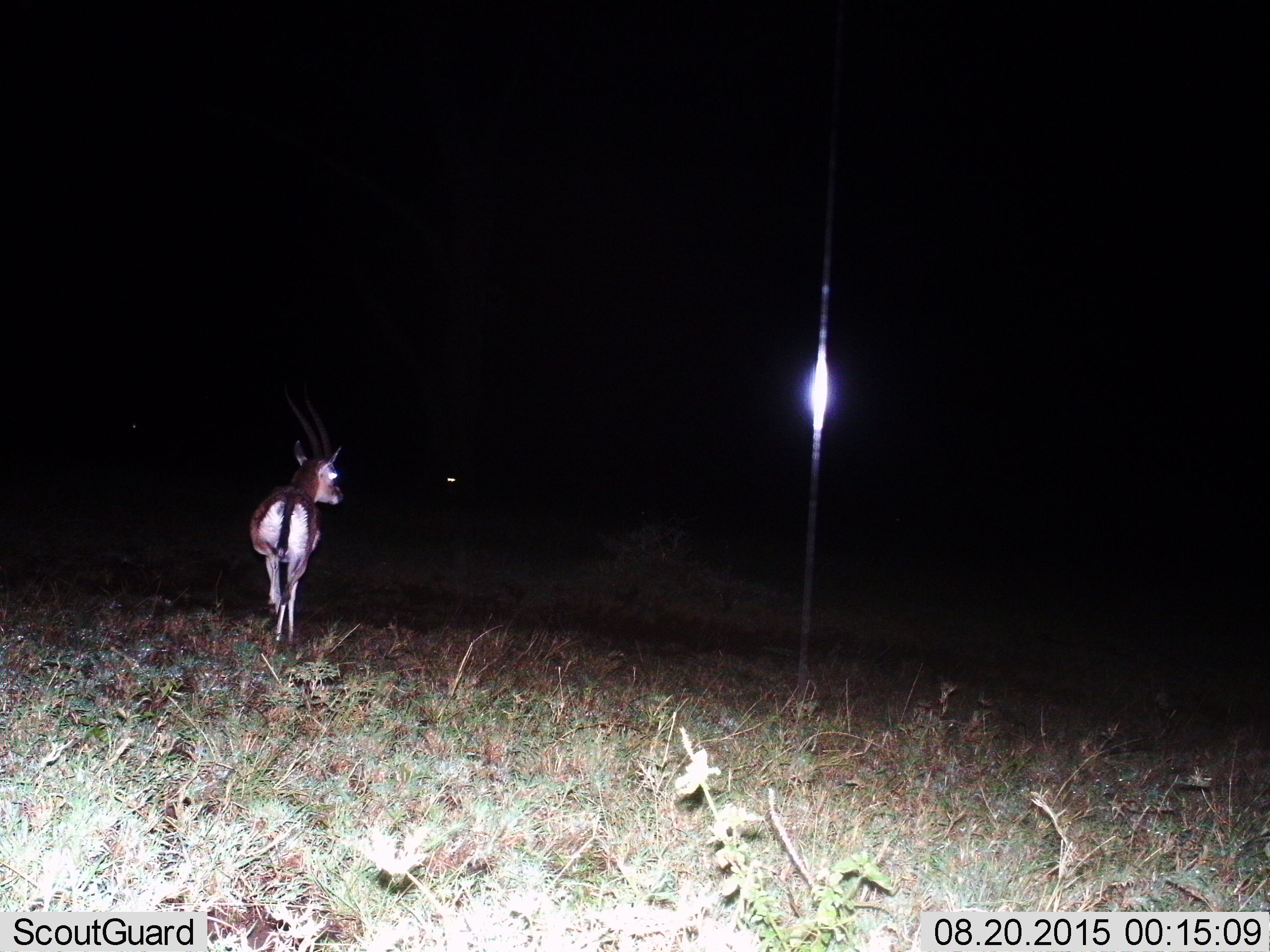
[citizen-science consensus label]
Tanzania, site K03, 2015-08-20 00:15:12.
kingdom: Animalia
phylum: Chordata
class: Mammalia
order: Artiodactyla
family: Bovidae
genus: Eudorcas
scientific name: Eudorcas thomsonii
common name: thomson's gazelle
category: gazellethomsons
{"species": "gazellethomsons (thomson's gazelle) (Eudorcas thomsonii)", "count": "1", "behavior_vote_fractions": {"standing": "38%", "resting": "0%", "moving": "75%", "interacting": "0%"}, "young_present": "0%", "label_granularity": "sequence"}